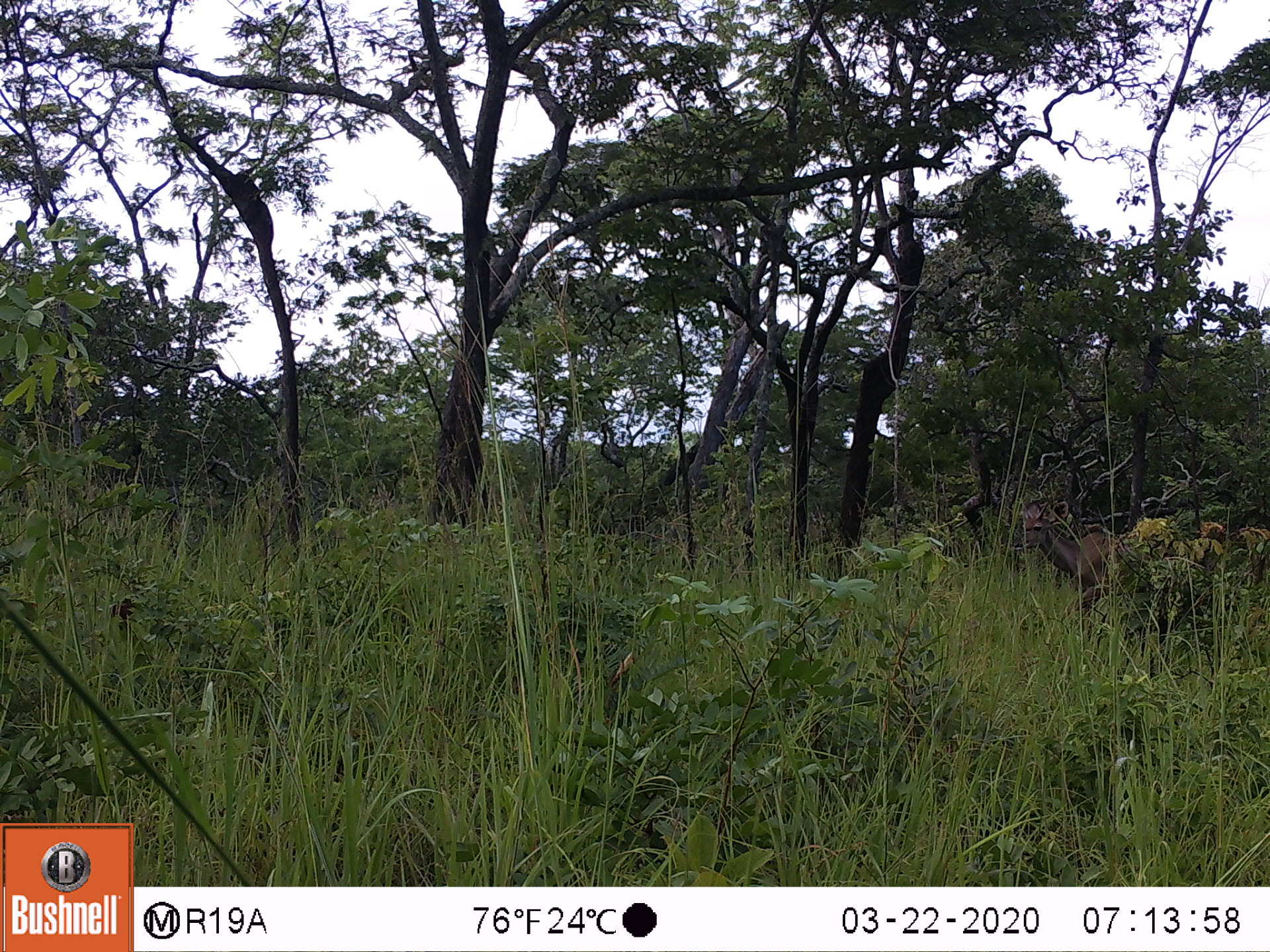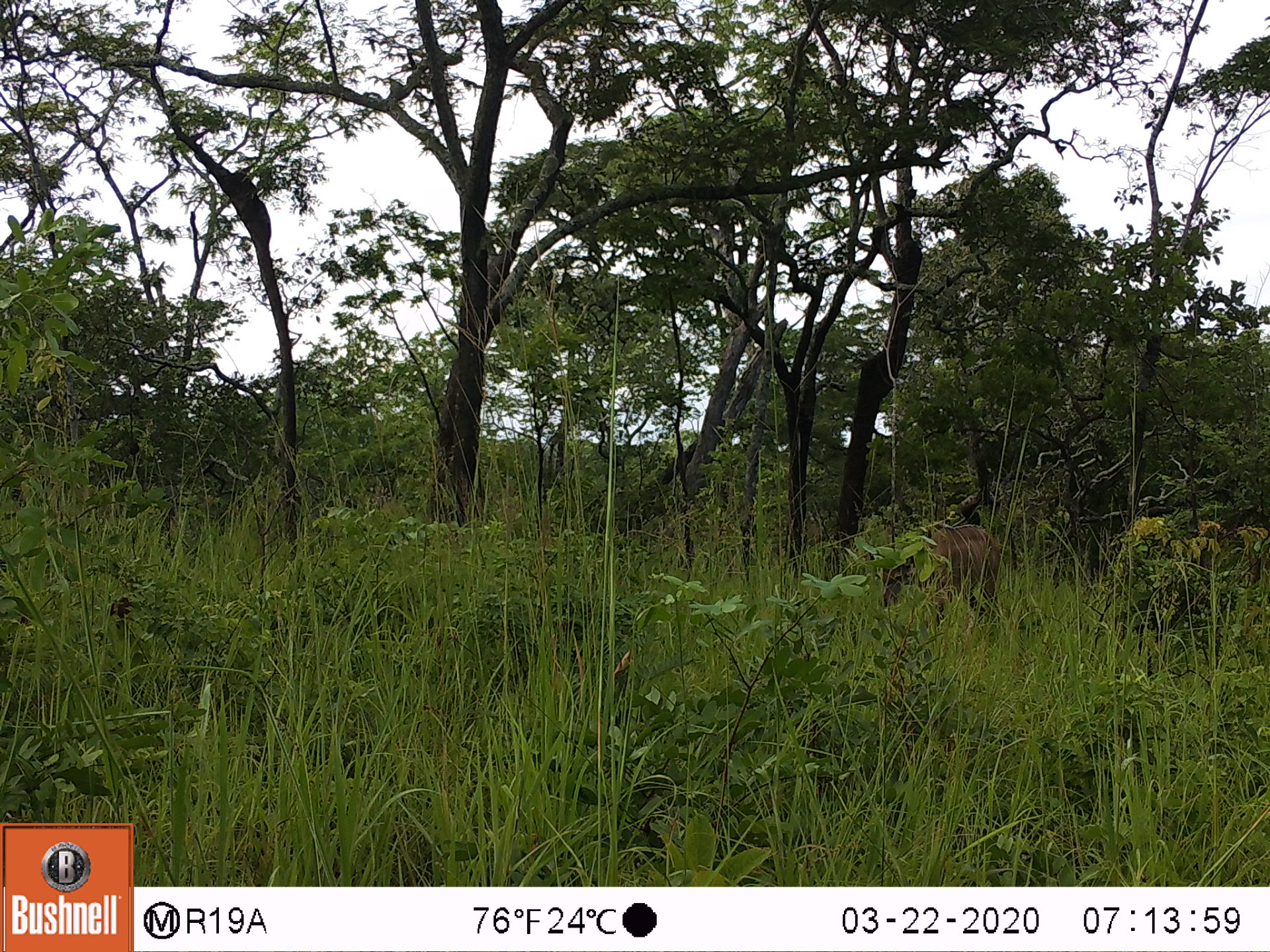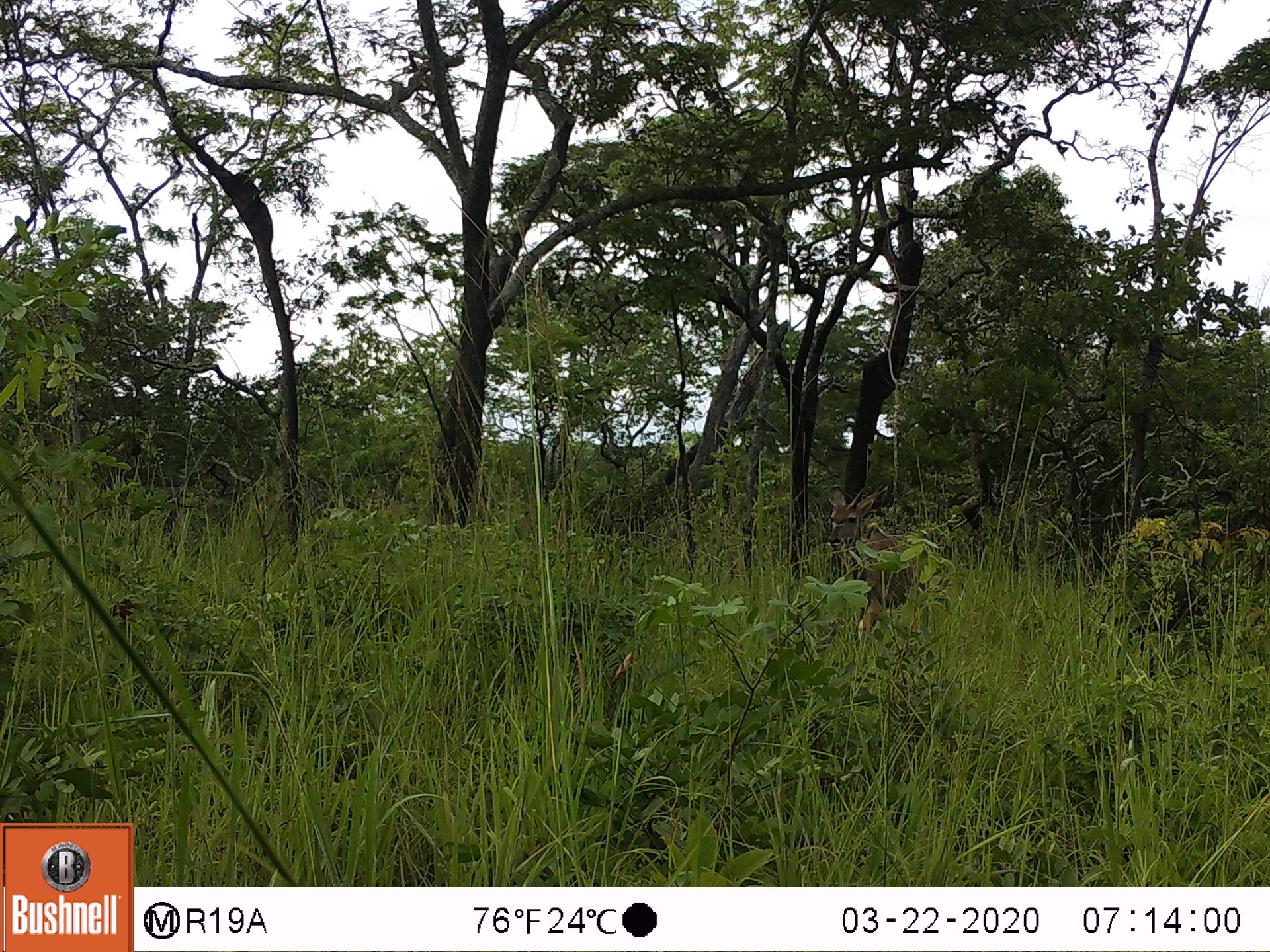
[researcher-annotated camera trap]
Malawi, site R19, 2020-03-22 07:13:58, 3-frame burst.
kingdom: Animalia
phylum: Chordata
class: Mammalia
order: Artiodactyla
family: Bovidae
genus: Tragelaphus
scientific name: Tragelaphus strepsiceros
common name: greater kudu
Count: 1.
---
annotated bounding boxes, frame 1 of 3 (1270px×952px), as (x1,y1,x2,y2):
greater kudu: (1013,495,1132,610)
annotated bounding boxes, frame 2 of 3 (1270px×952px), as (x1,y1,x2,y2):
greater kudu: (874,518,1006,624)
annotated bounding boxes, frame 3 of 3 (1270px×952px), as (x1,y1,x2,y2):
greater kudu: (823,478,932,637)